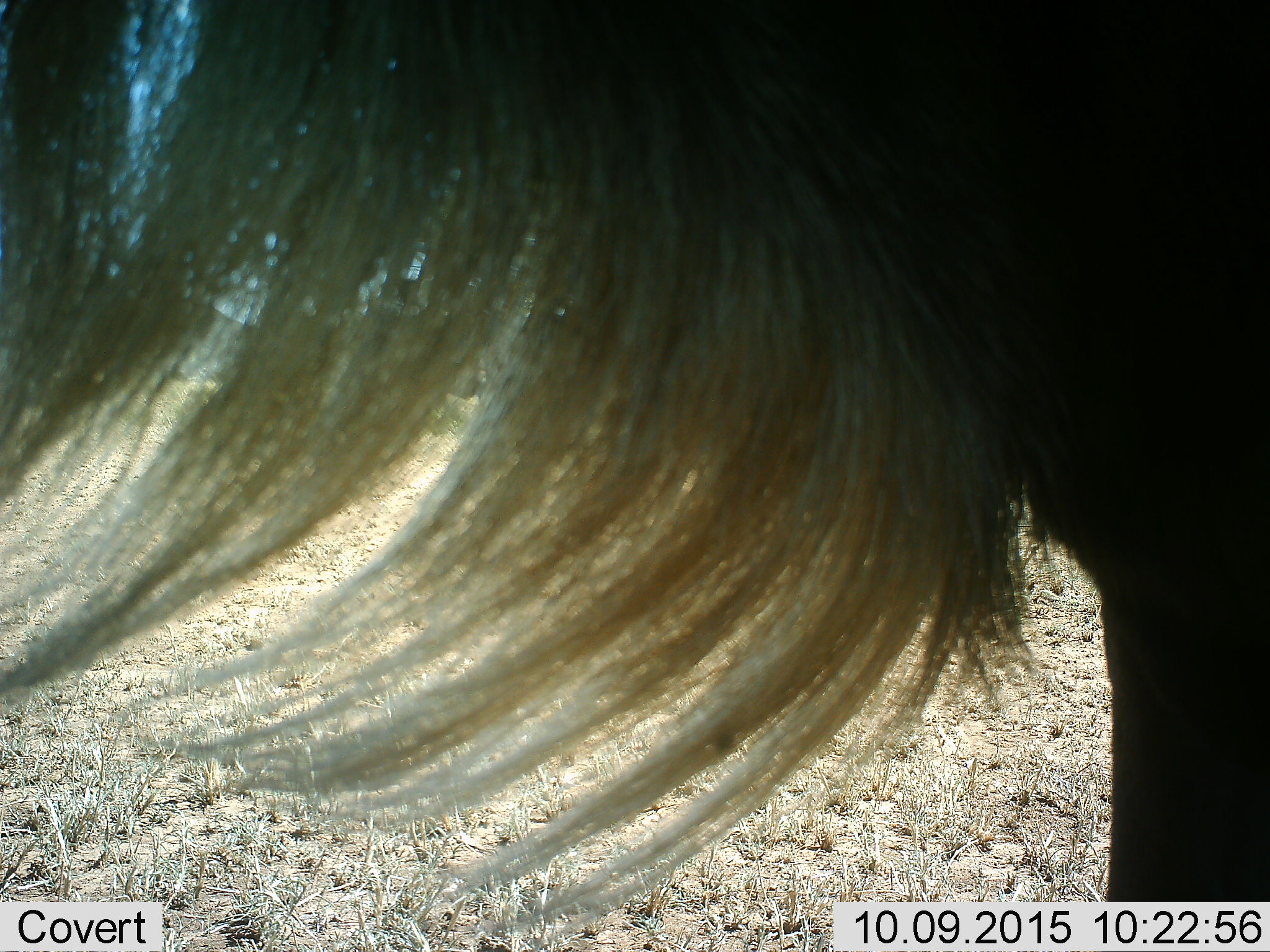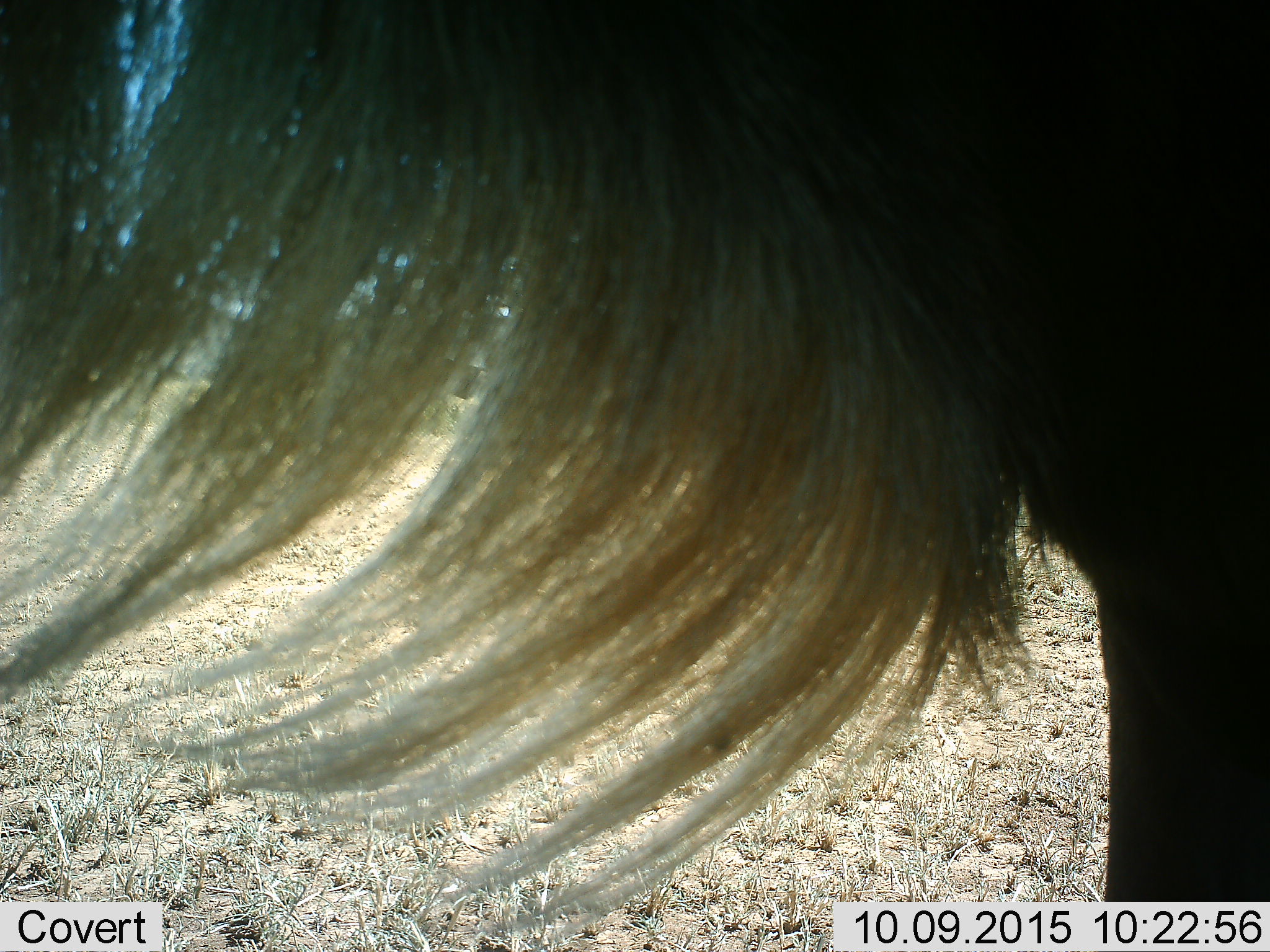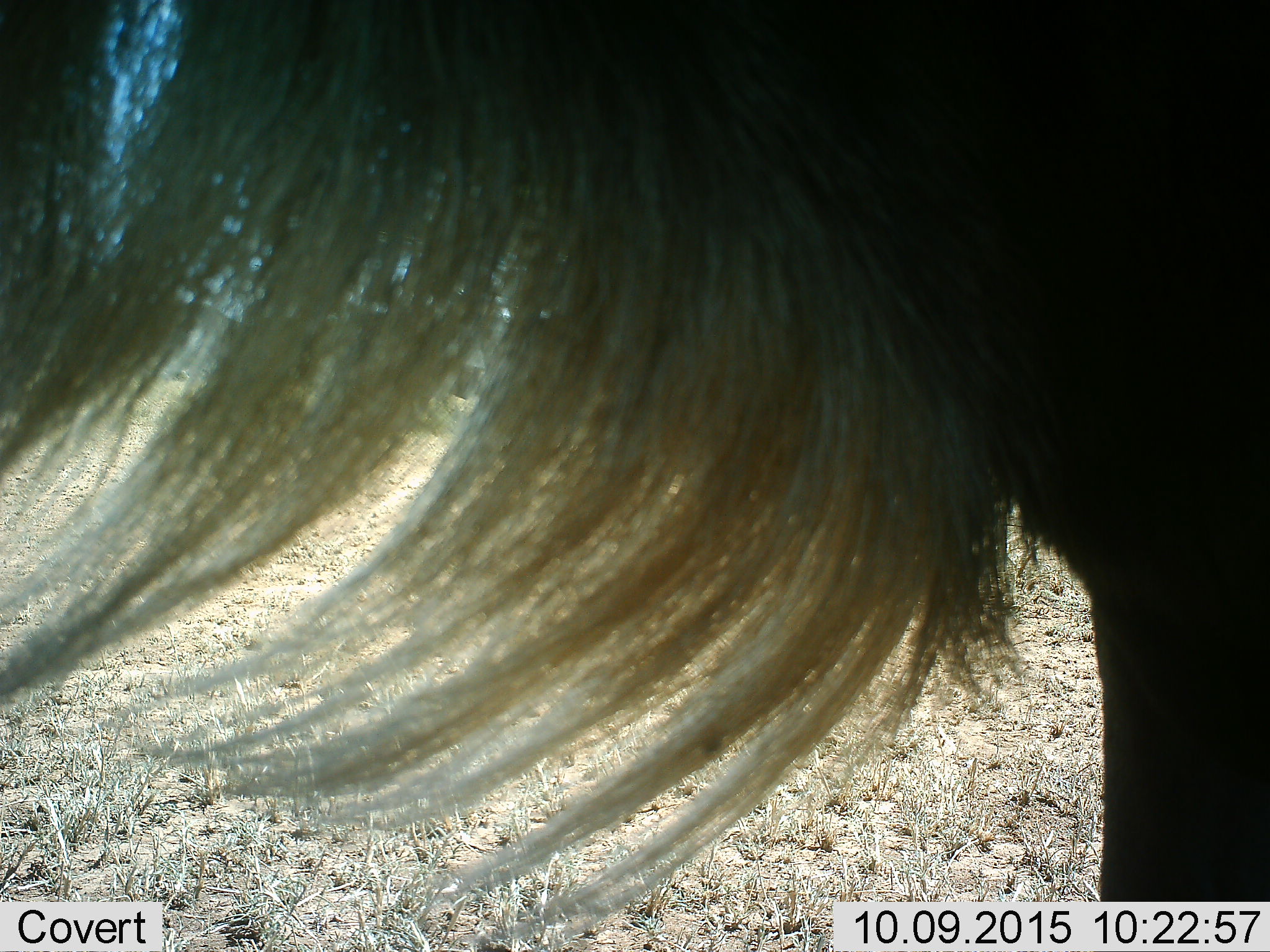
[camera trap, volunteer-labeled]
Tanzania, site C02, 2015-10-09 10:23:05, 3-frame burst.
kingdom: Animalia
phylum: Chordata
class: Mammalia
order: Artiodactyla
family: Bovidae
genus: Connochaetes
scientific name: Connochaetes taurinus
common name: blue wildebeest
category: wildebeest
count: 1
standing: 100%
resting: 0%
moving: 0%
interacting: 0%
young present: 0%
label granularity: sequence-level